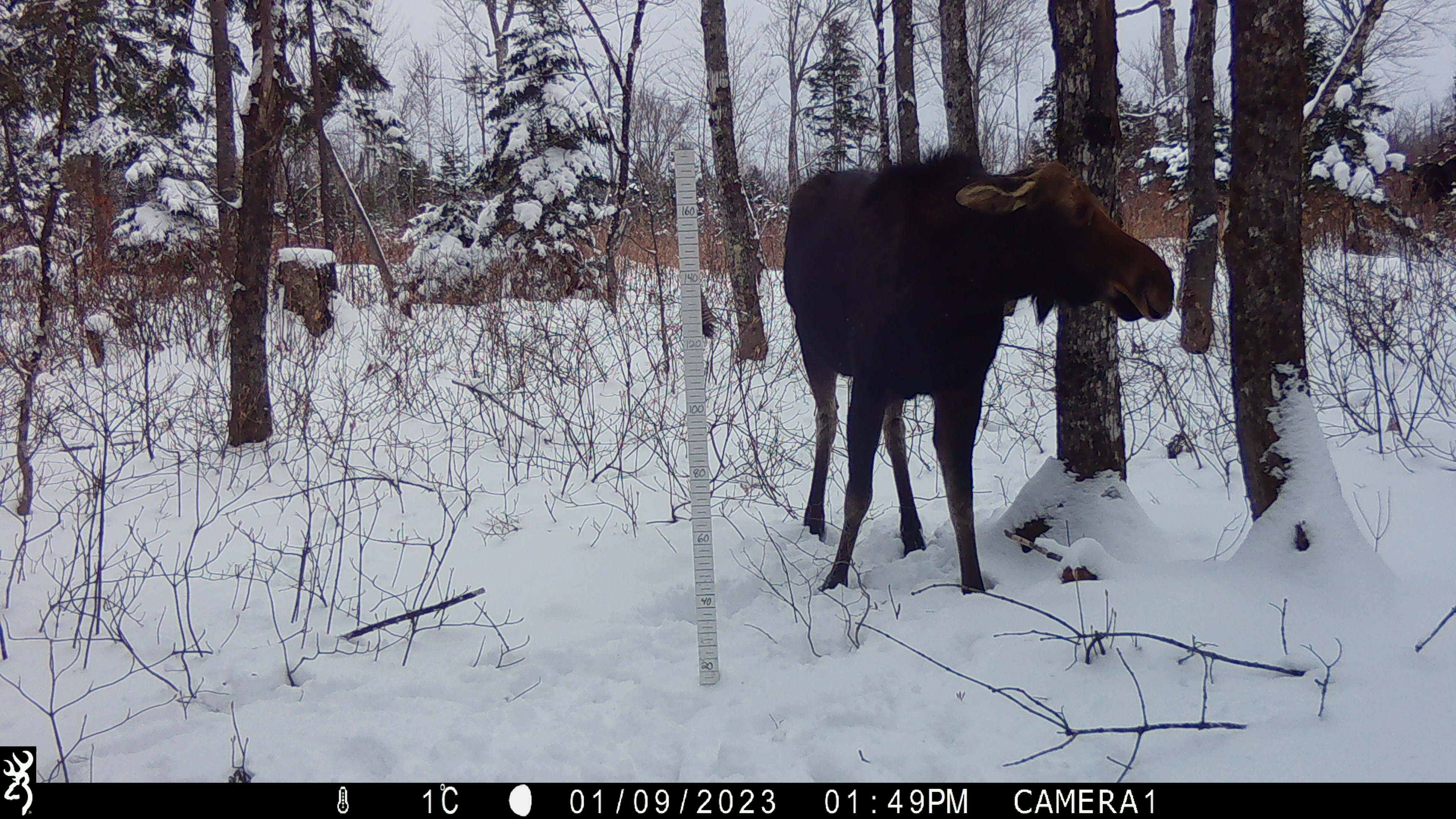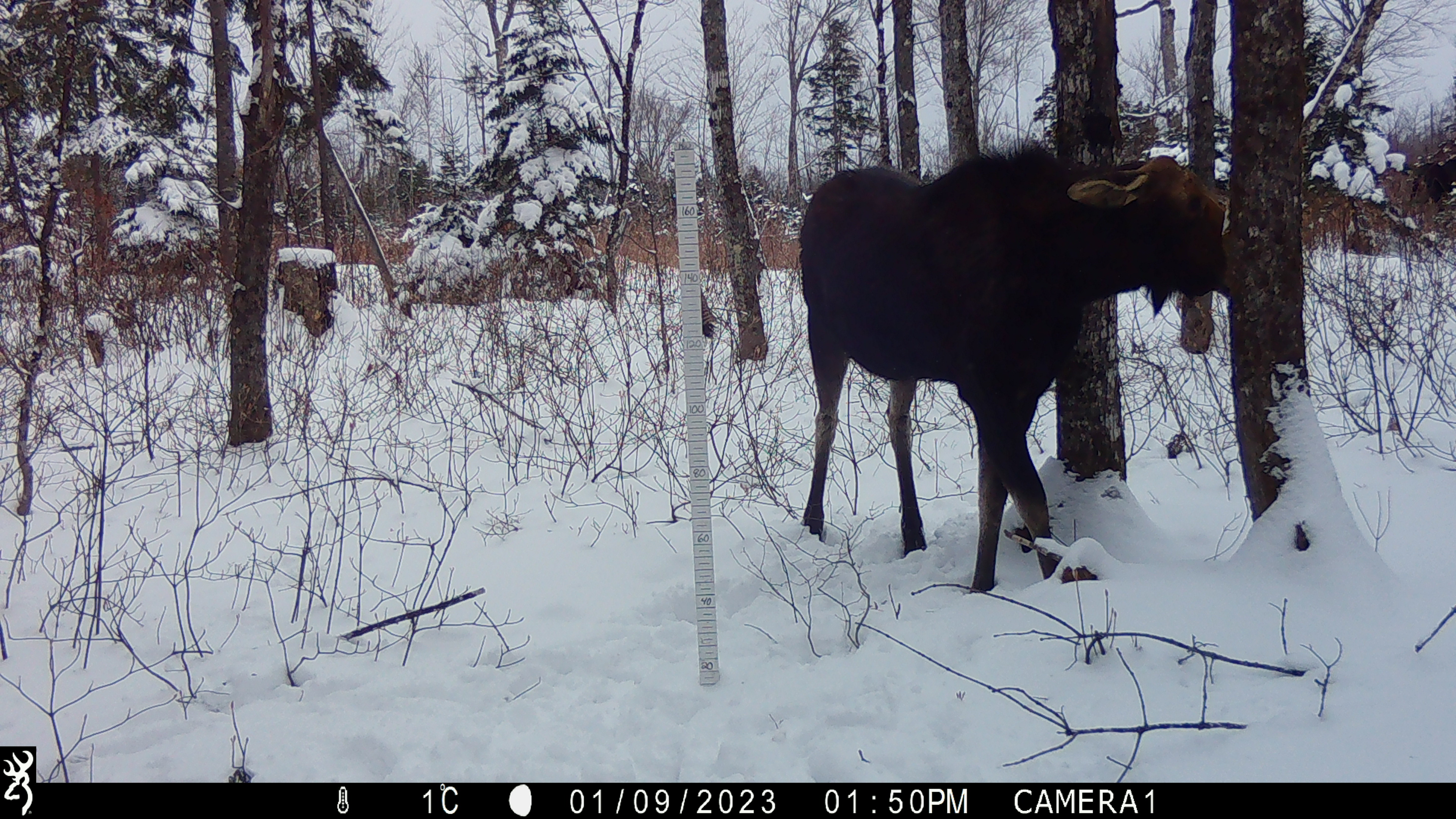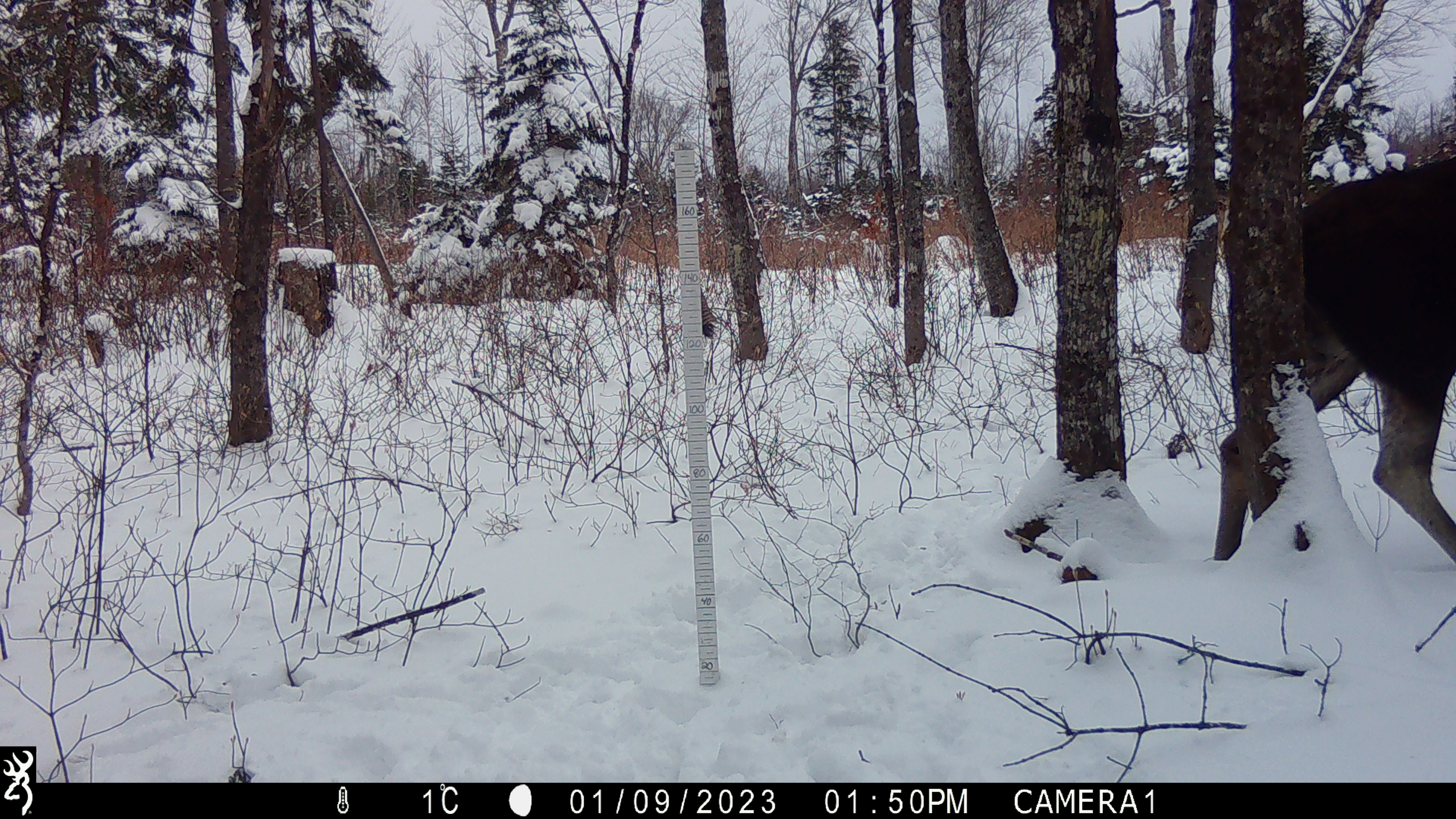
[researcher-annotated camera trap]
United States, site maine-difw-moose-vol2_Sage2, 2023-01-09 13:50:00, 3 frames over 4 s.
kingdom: Animalia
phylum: Chordata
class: Mammalia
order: Artiodactyla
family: Cervidae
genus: Alces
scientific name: Alces alces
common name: moose